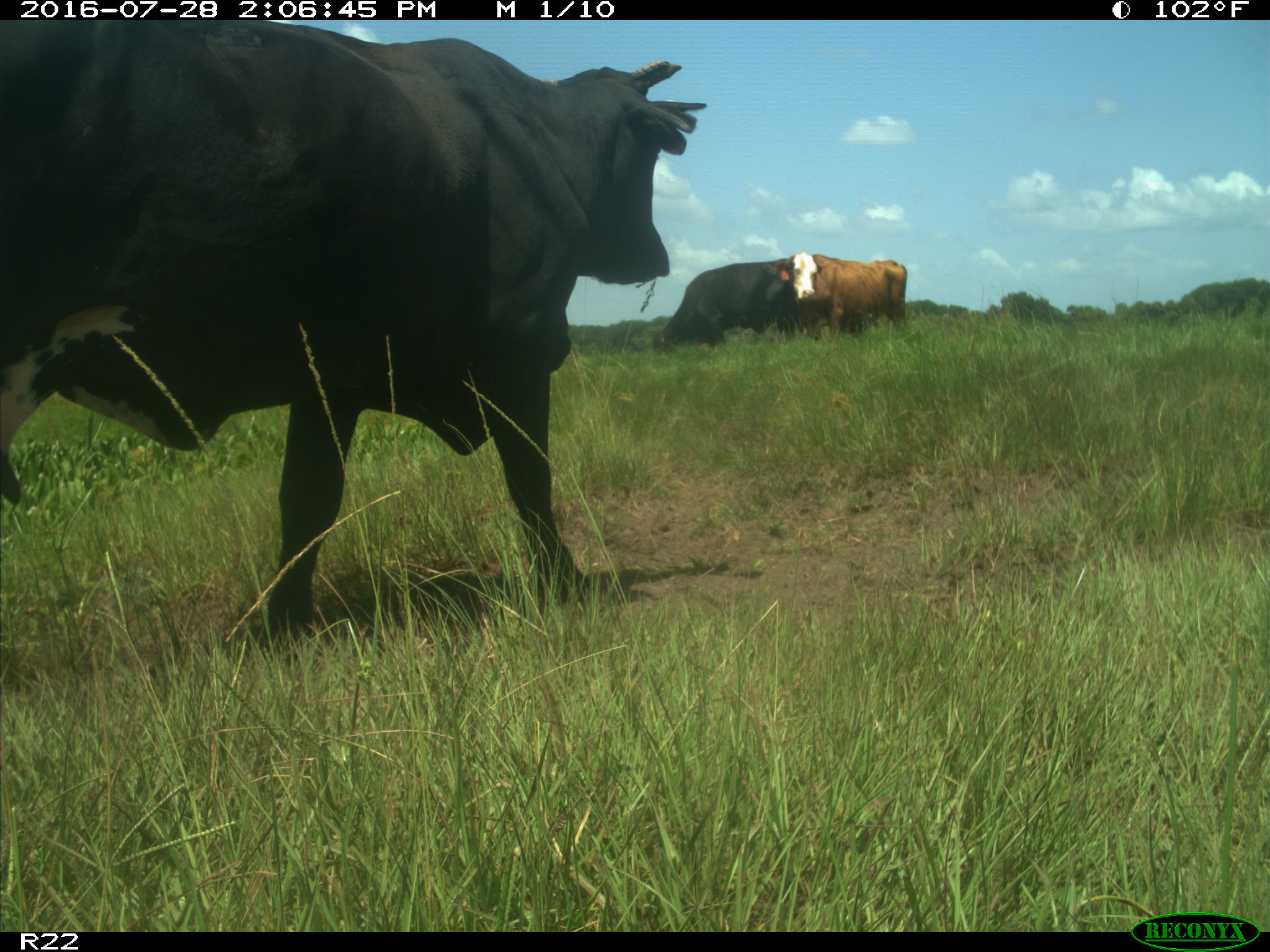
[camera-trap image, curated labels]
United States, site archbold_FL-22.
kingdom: Animalia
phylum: Chordata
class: Mammalia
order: Artiodactyla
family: Bovidae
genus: Bos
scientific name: Bos taurus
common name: domestic cow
Bos taurus (domestic cow).